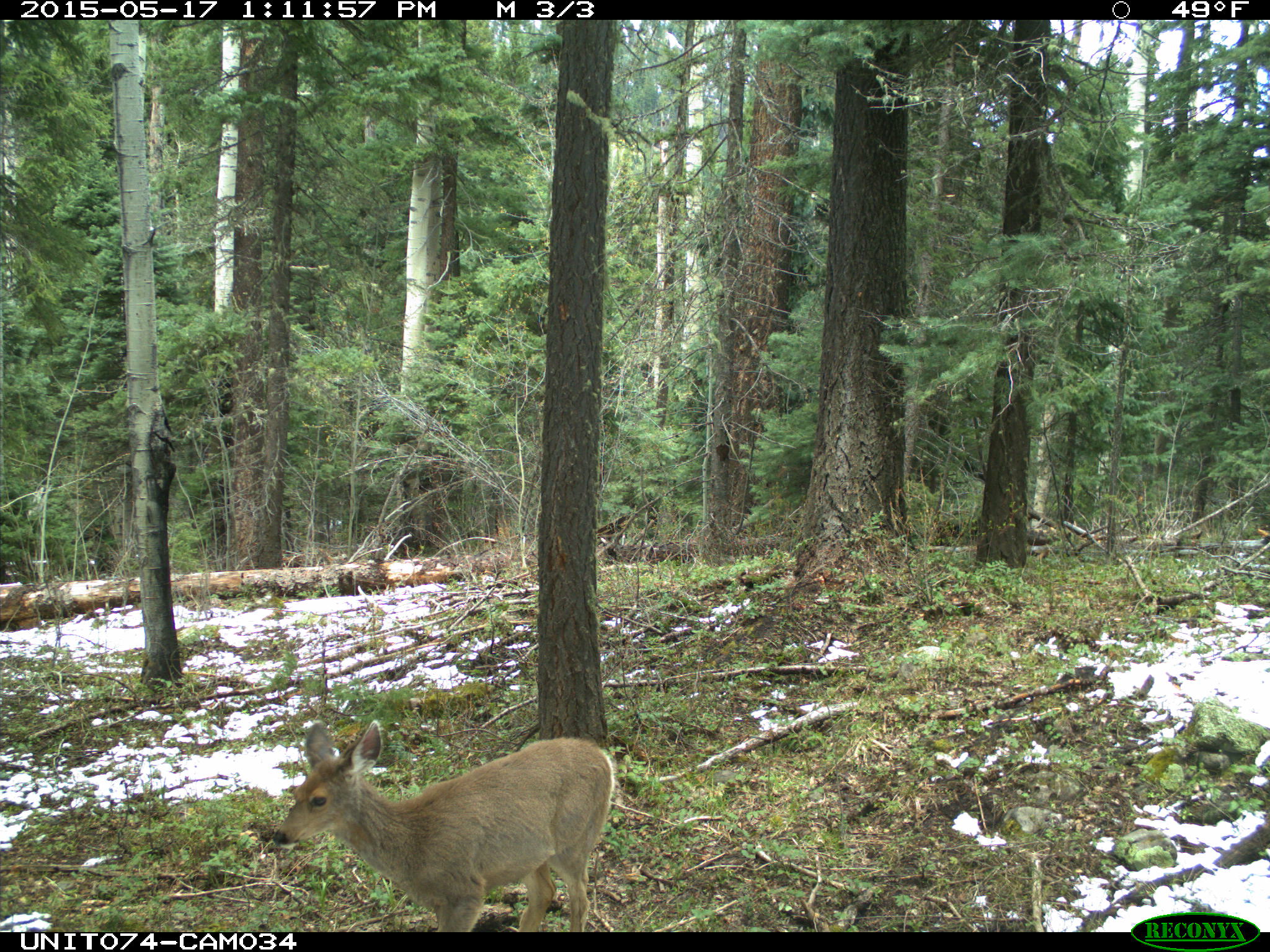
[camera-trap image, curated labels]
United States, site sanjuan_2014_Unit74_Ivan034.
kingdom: Animalia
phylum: Chordata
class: Mammalia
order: Artiodactyla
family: Cervidae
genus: Odocoileus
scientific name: Odocoileus hemionus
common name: mule deer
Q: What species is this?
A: Odocoileus hemionus (mule deer).